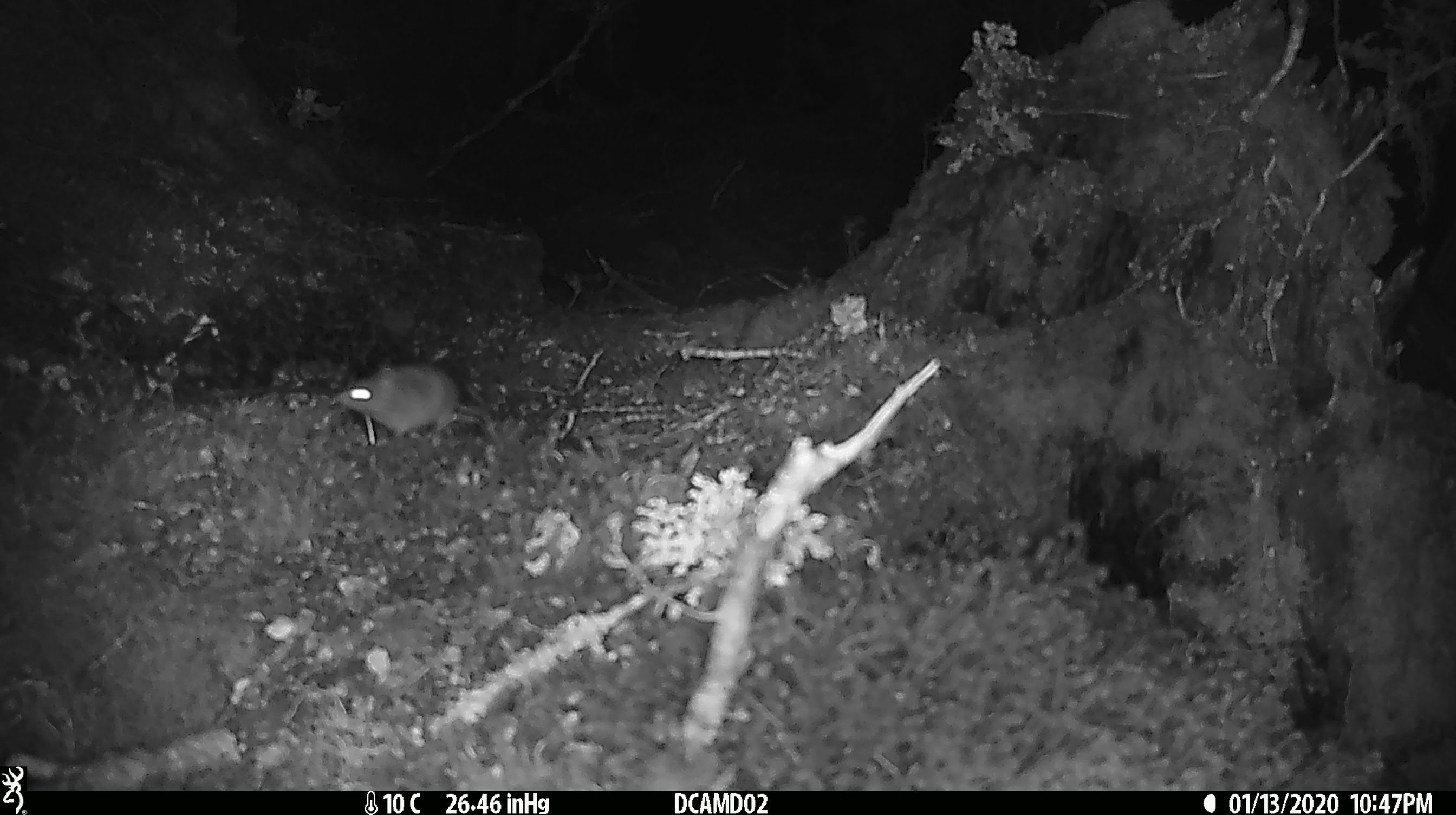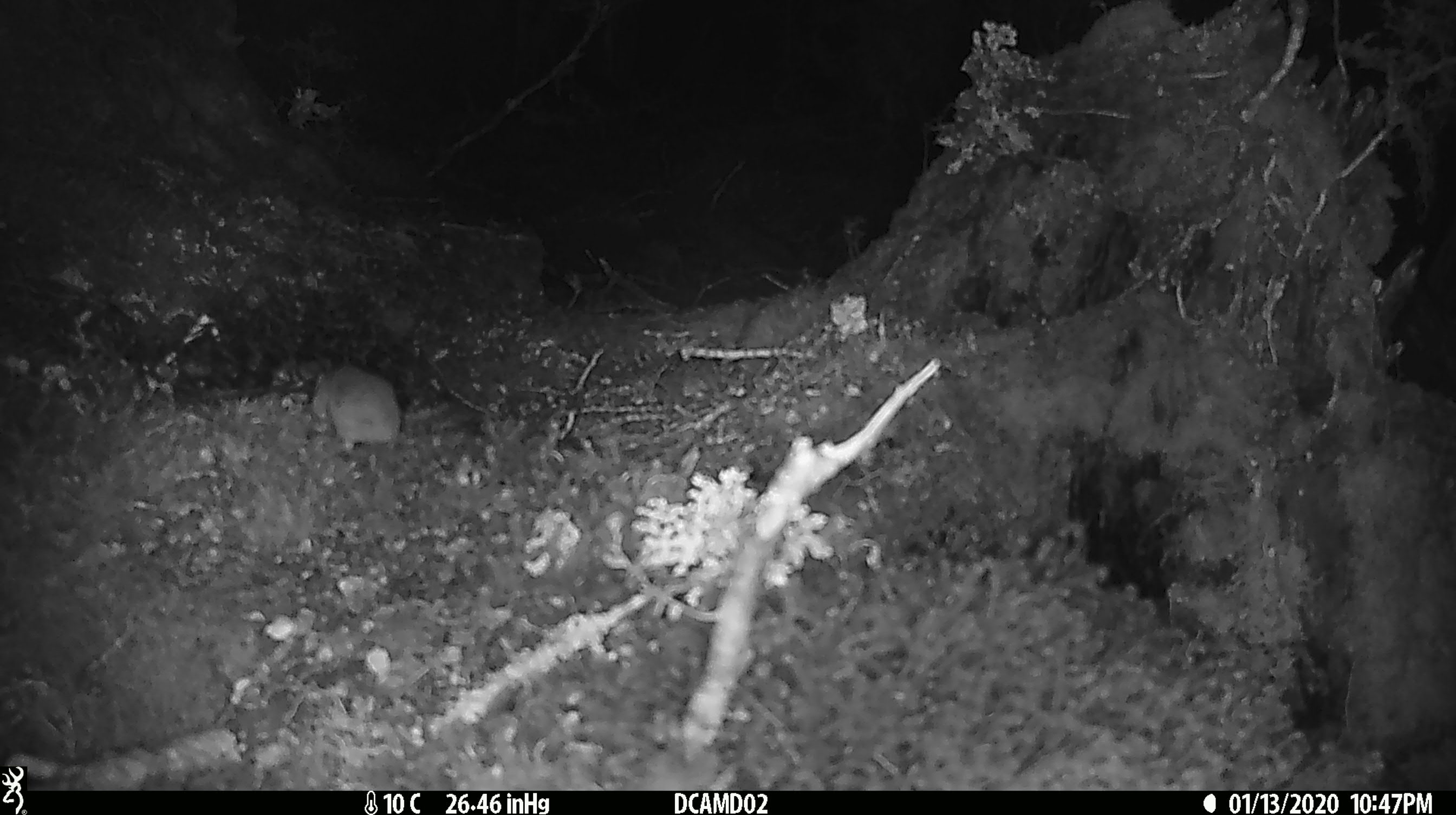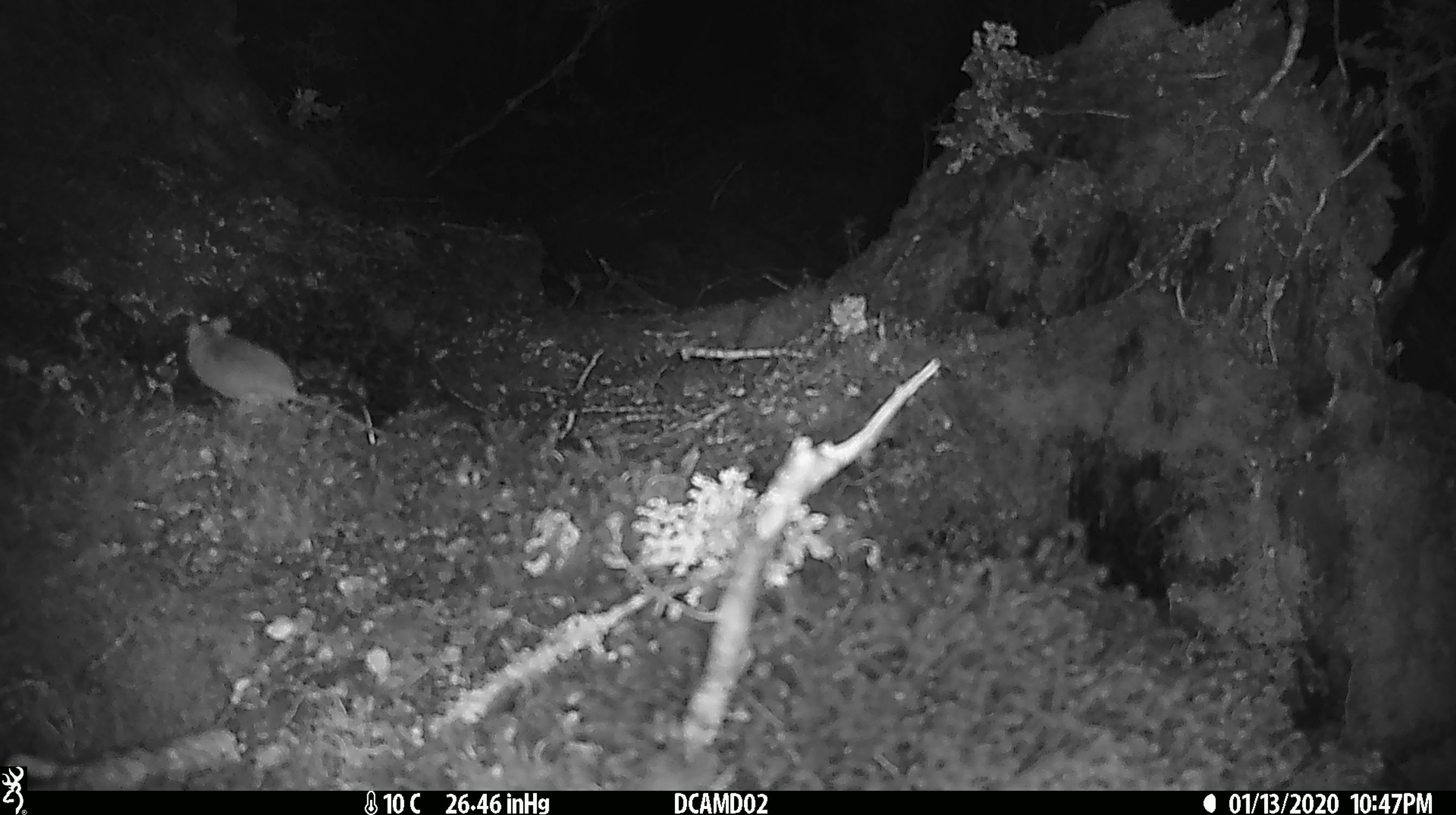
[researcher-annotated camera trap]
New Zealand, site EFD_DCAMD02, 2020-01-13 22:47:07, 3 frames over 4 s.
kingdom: Animalia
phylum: Chordata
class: Mammalia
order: Rodentia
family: Muridae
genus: Mus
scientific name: Mus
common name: mouse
Mouse (Mus).